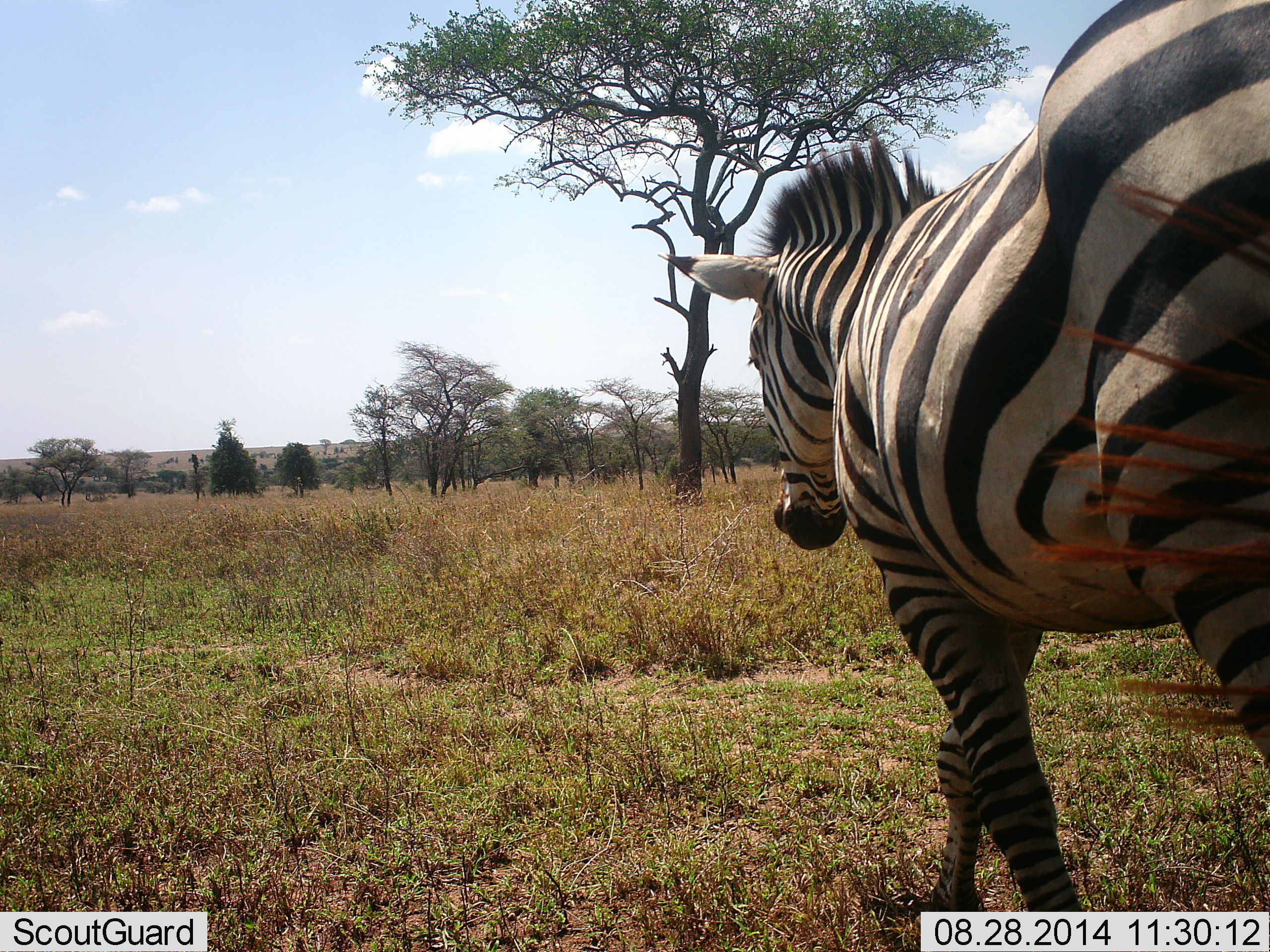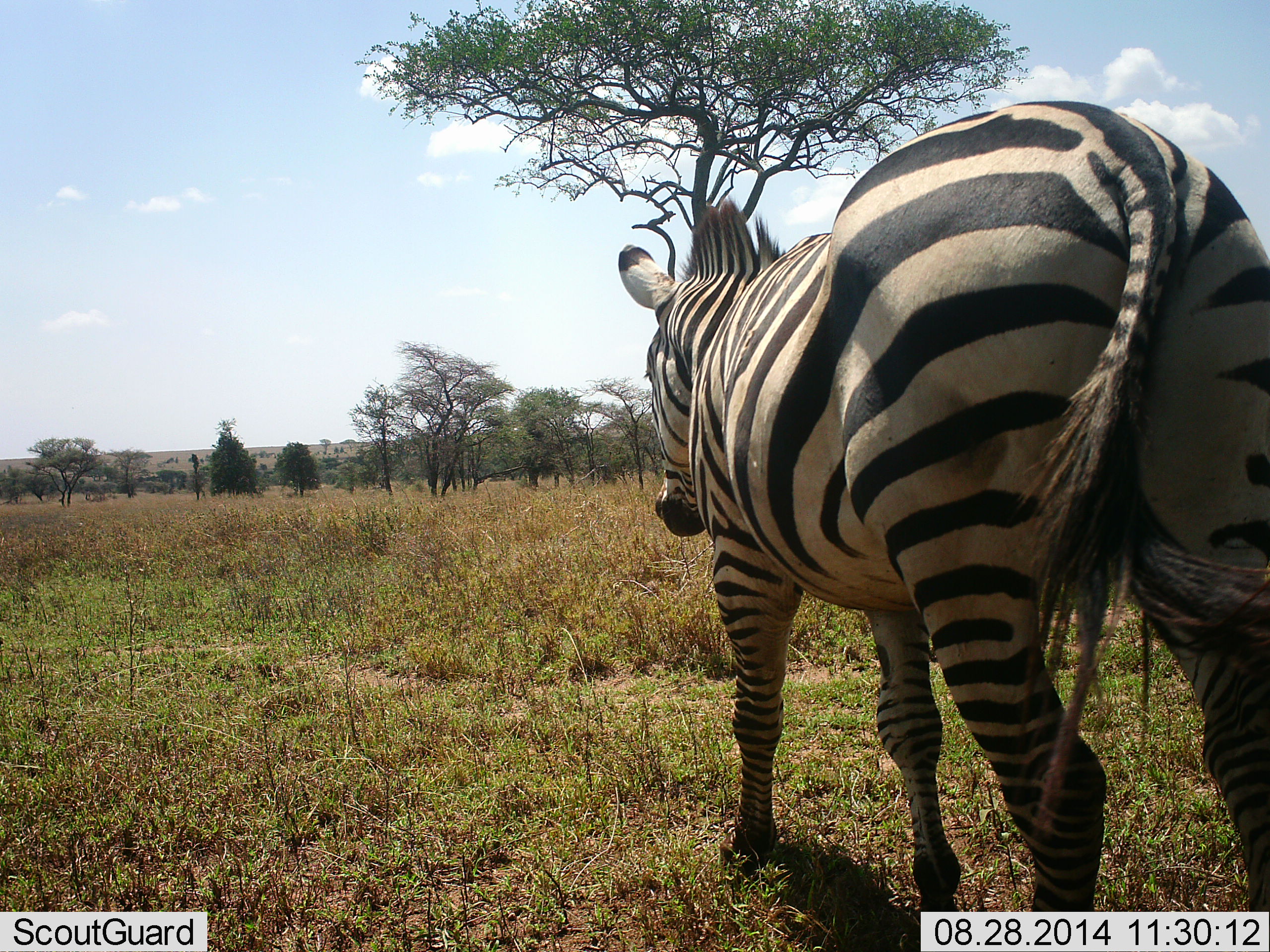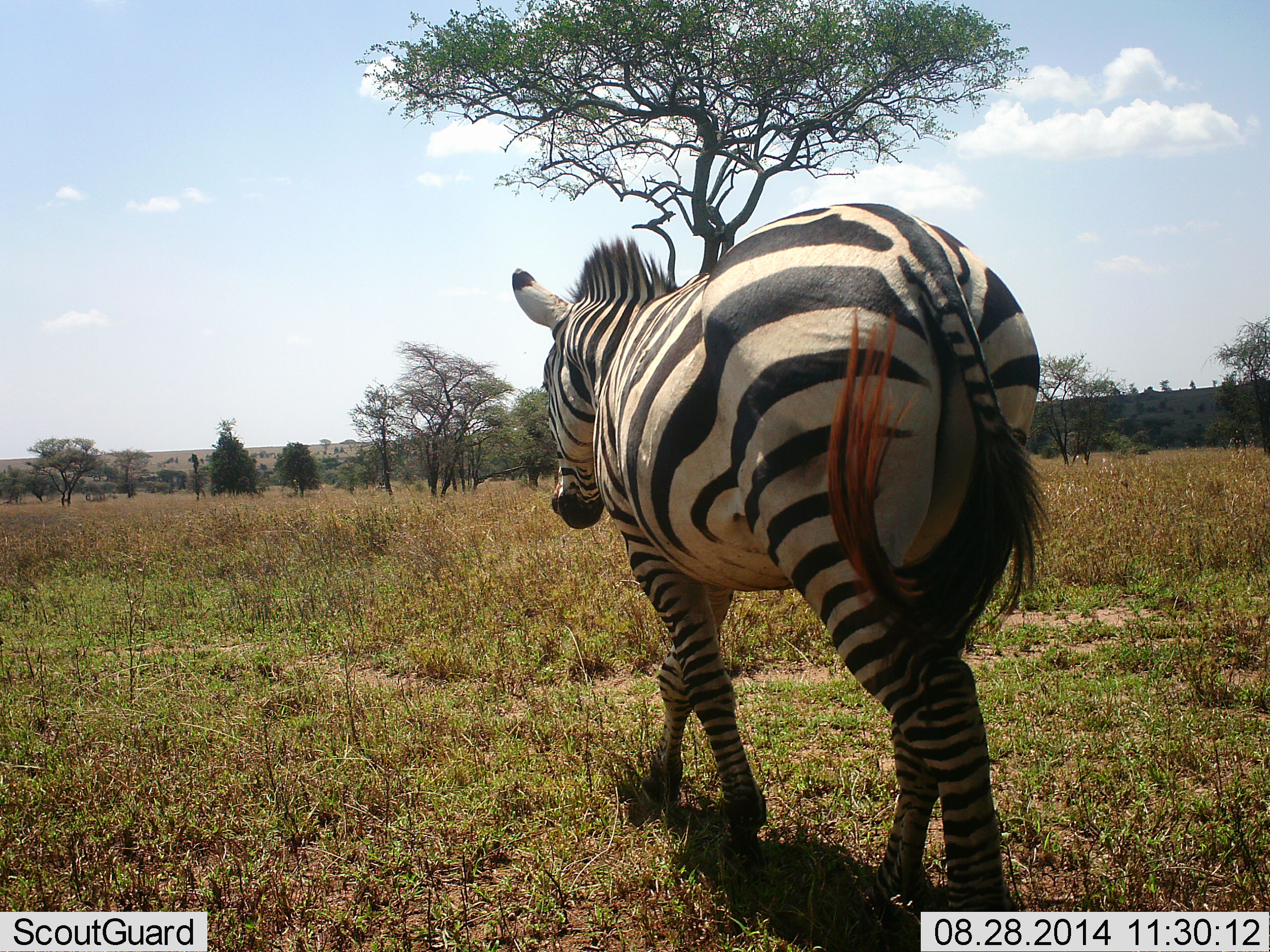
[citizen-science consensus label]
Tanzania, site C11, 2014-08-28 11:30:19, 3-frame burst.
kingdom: Animalia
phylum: Chordata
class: Mammalia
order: Perissodactyla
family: Equidae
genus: Equus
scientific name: Equus quagga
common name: plains zebra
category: zebra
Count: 1.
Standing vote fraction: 10%.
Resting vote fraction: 0%.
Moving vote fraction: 100%.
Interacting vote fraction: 0%.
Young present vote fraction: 0%.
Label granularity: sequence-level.